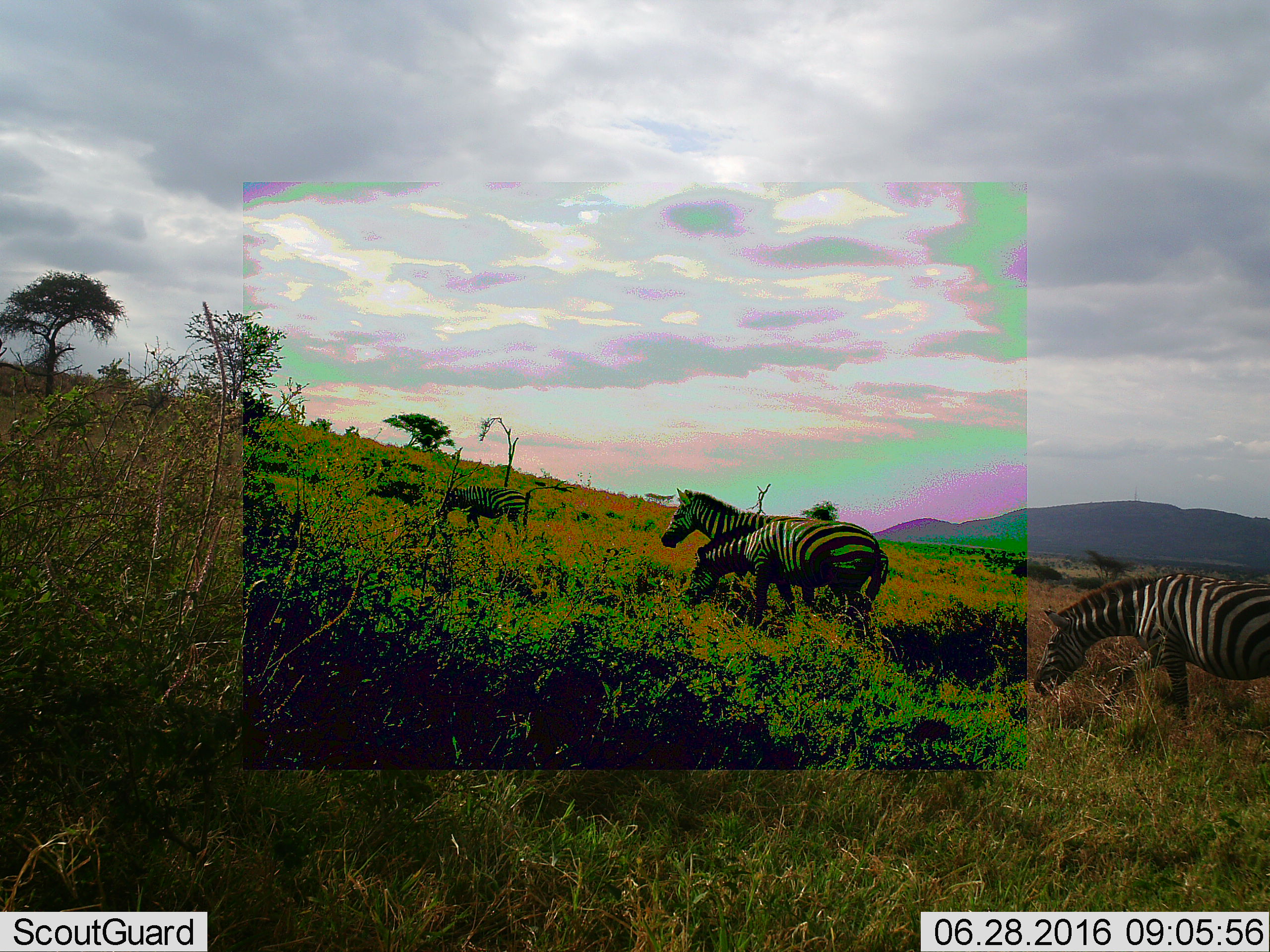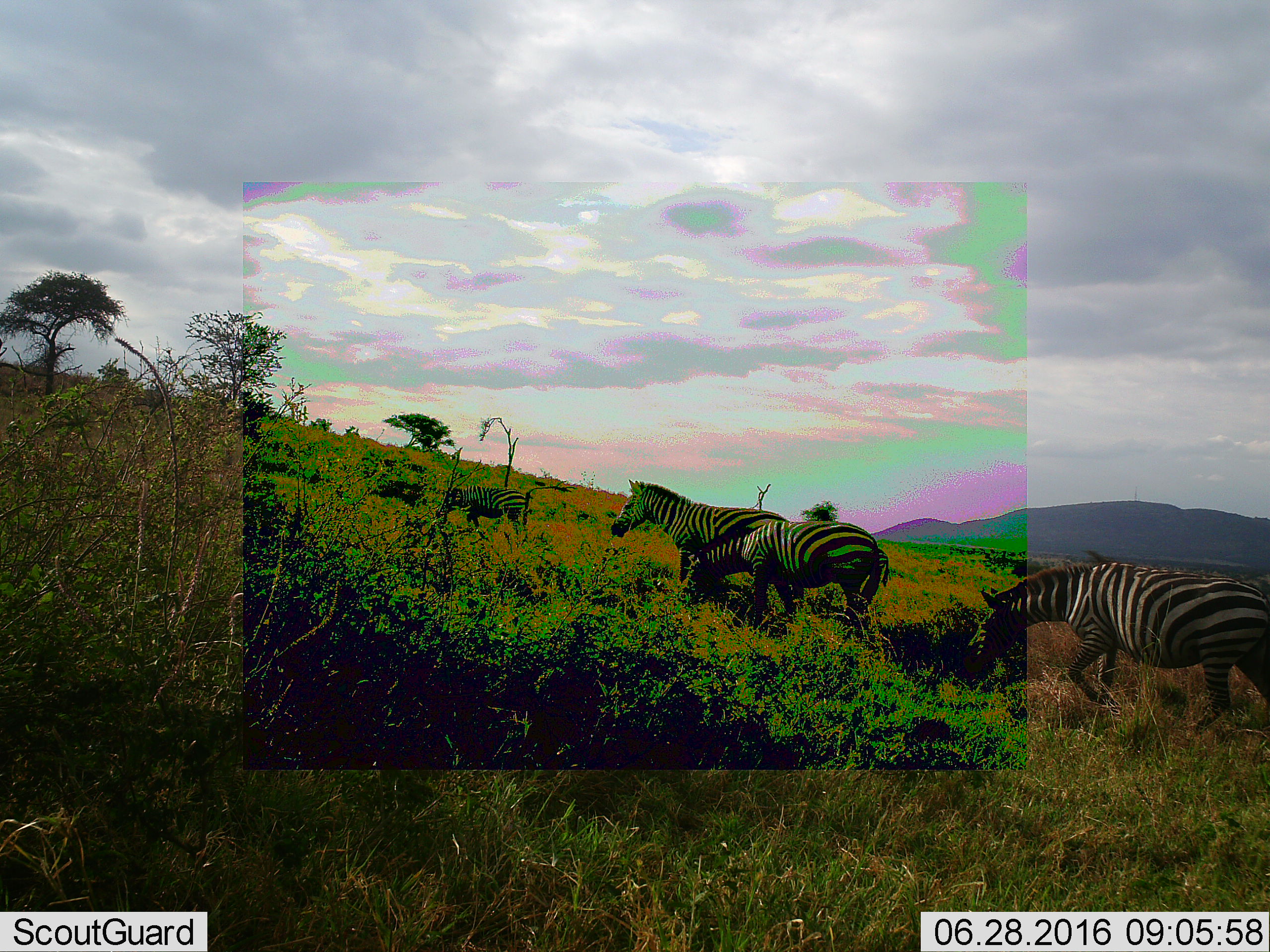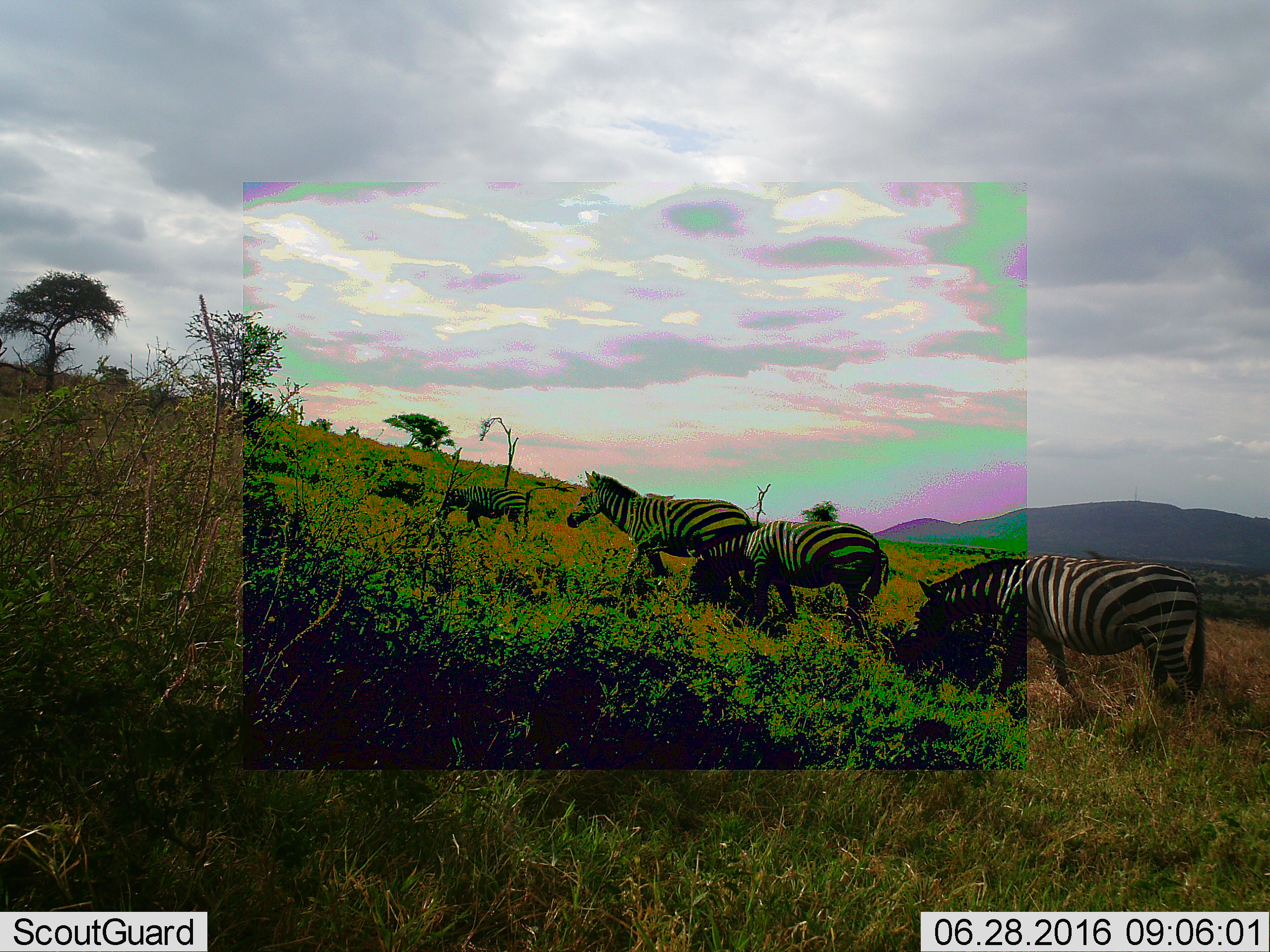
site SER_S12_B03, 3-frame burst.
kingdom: Animalia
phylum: Chordata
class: Mammalia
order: Perissodactyla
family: Equidae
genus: Equus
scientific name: Equus quagga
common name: plains zebra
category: zebraplains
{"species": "zebraplains (plains zebra) (Equus quagga)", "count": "4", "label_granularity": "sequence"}